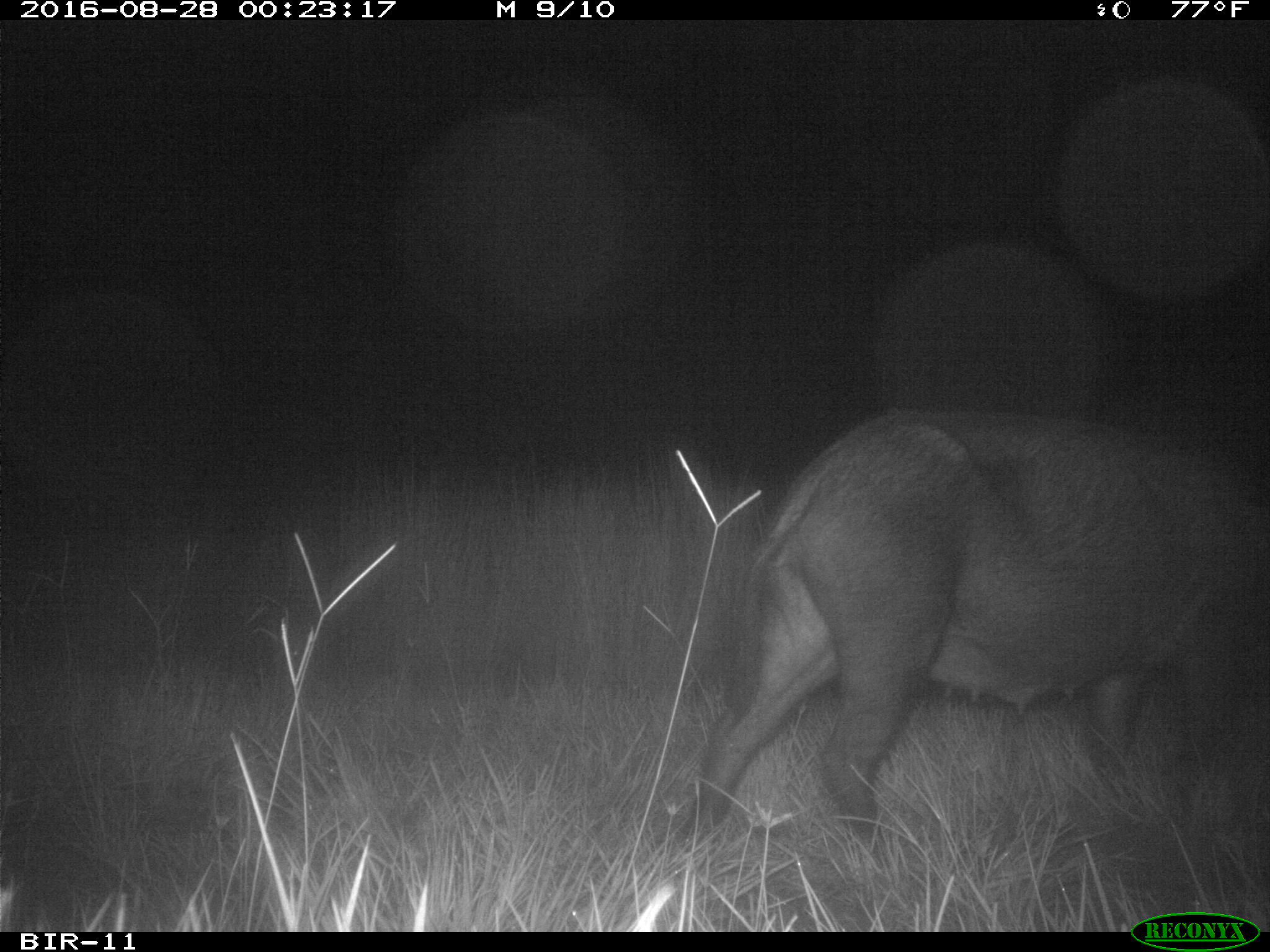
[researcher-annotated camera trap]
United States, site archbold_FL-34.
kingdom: Animalia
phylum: Chordata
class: Mammalia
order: Artiodactyla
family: Suidae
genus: Sus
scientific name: Sus scrofa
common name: wild boar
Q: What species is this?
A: Sus scrofa (wild boar).